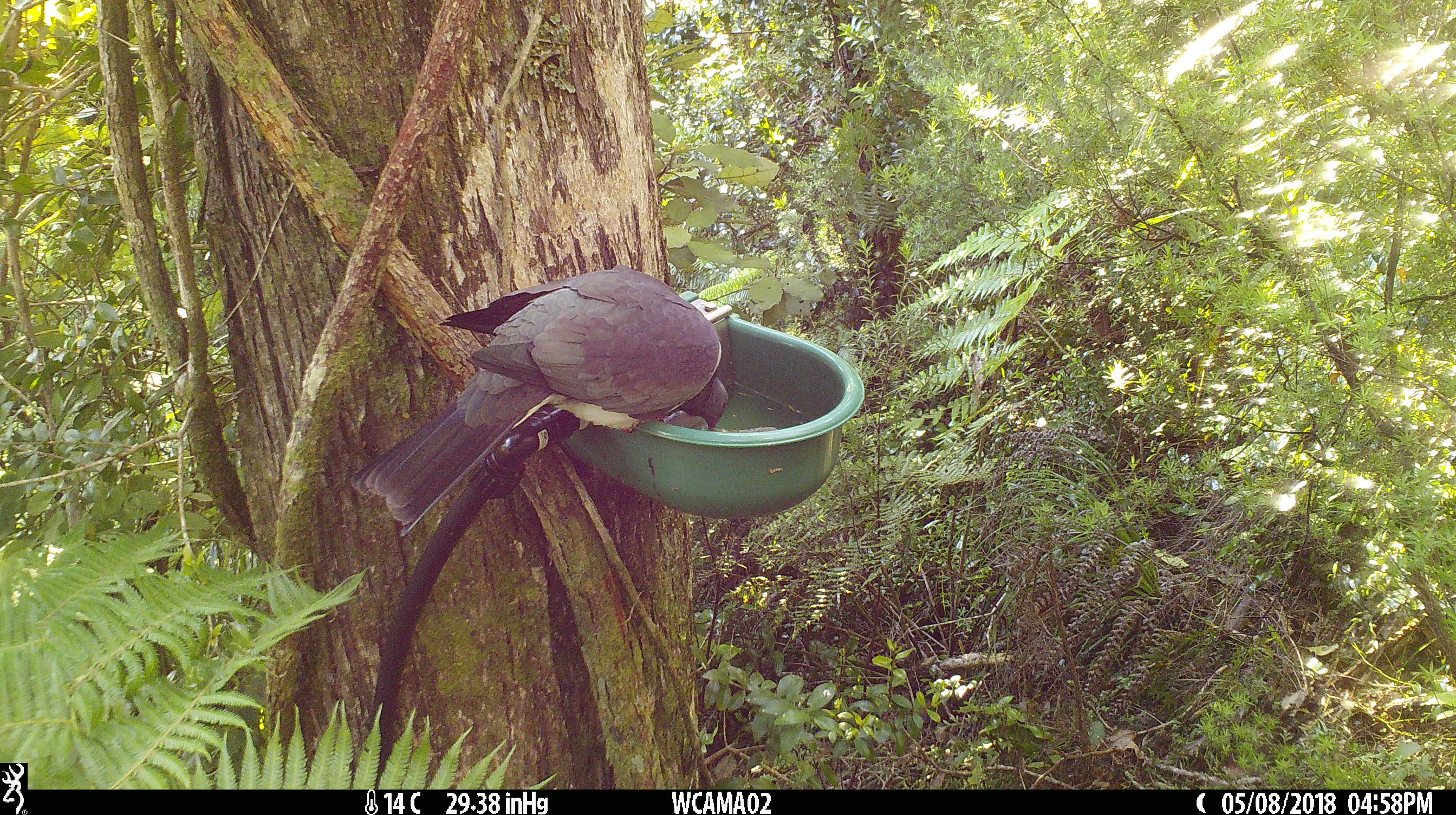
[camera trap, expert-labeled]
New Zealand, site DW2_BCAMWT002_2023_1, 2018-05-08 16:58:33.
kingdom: Animalia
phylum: Chordata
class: Aves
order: Columbiformes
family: Columbidae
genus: Hemiphaga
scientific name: Hemiphaga novaeseelandiae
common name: new zealand pigeon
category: kereru